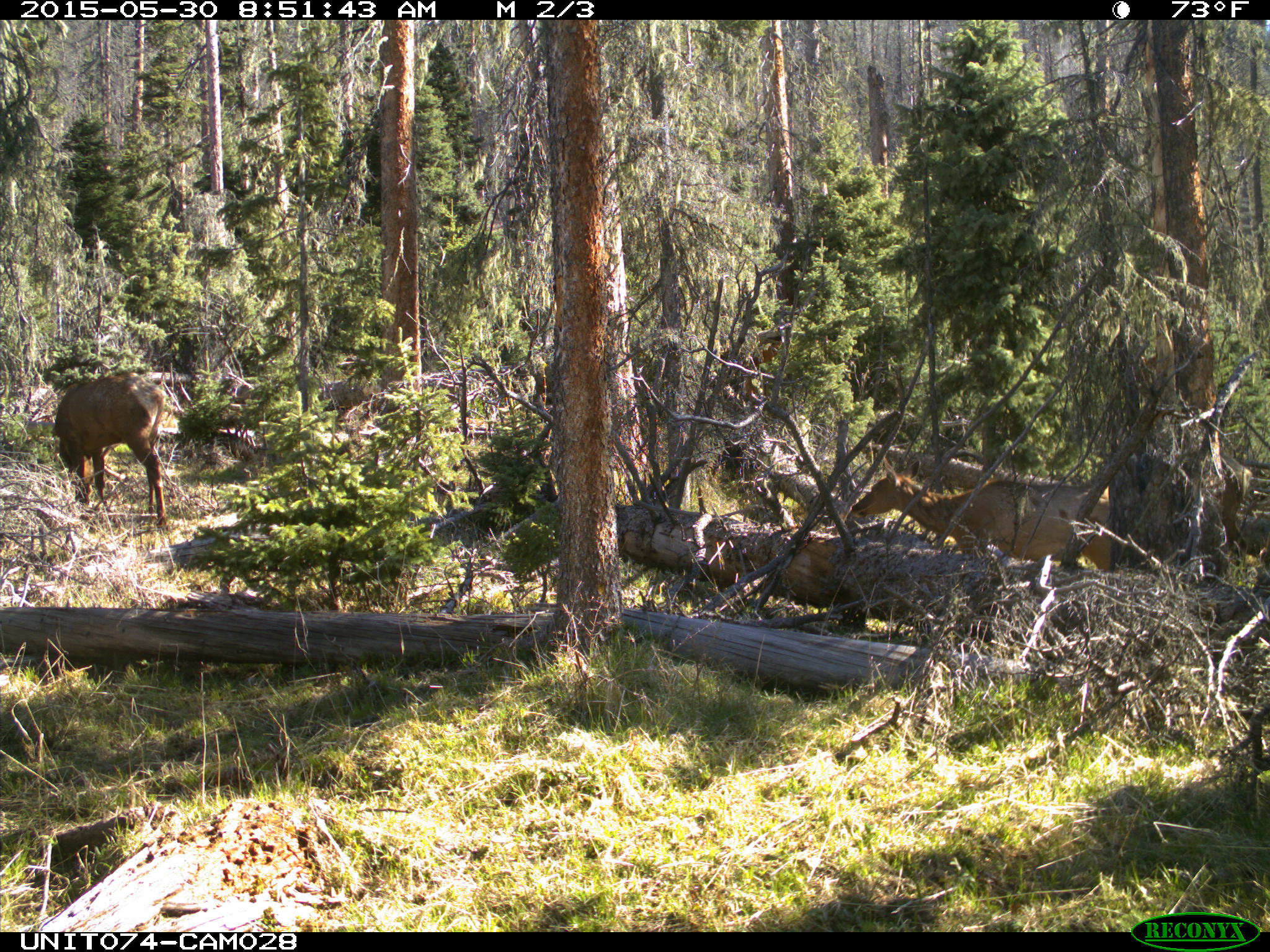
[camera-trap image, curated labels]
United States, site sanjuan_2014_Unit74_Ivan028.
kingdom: Animalia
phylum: Chordata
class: Mammalia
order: Artiodactyla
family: Cervidae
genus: Cervus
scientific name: Cervus elaphus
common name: red deer